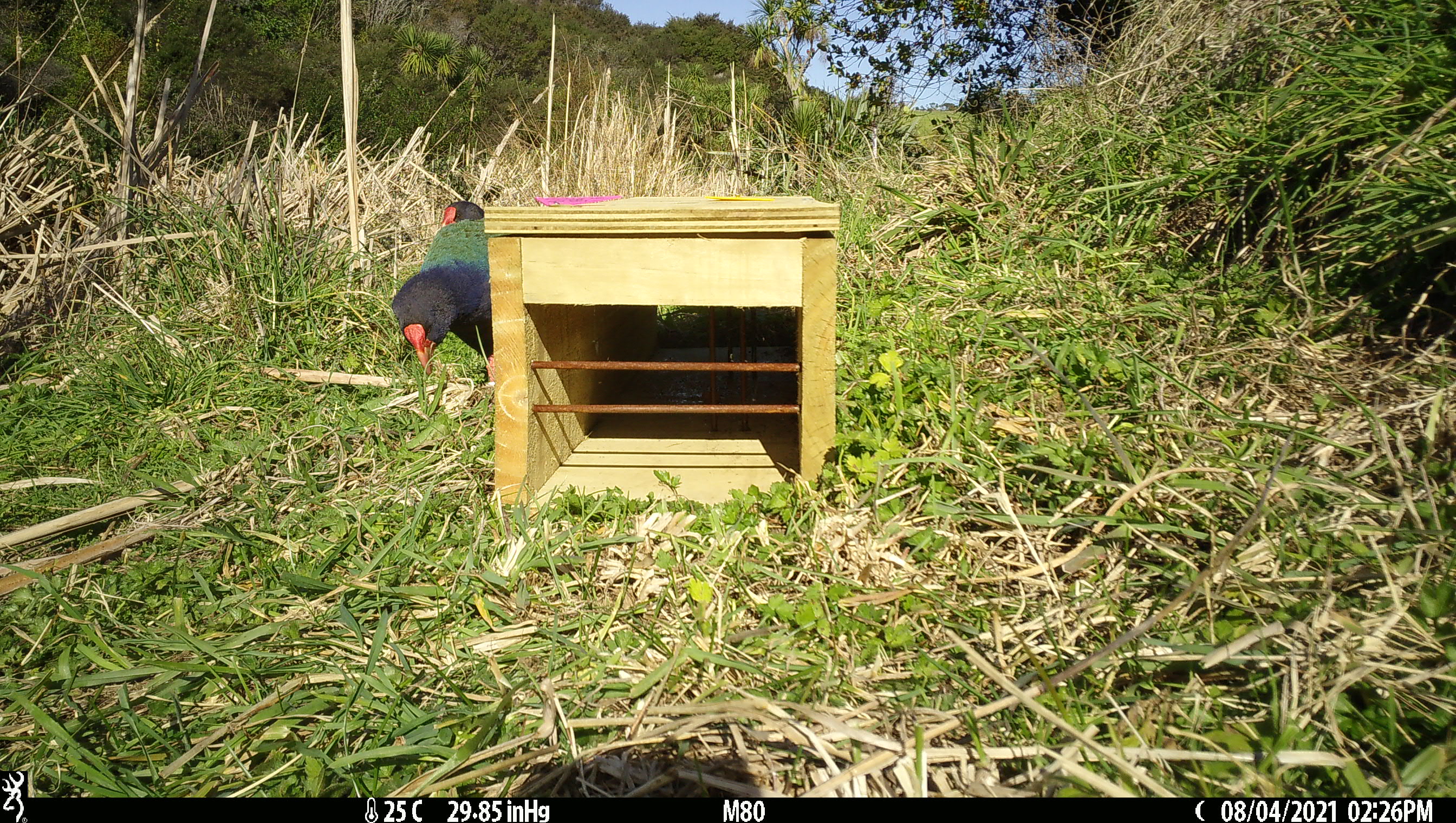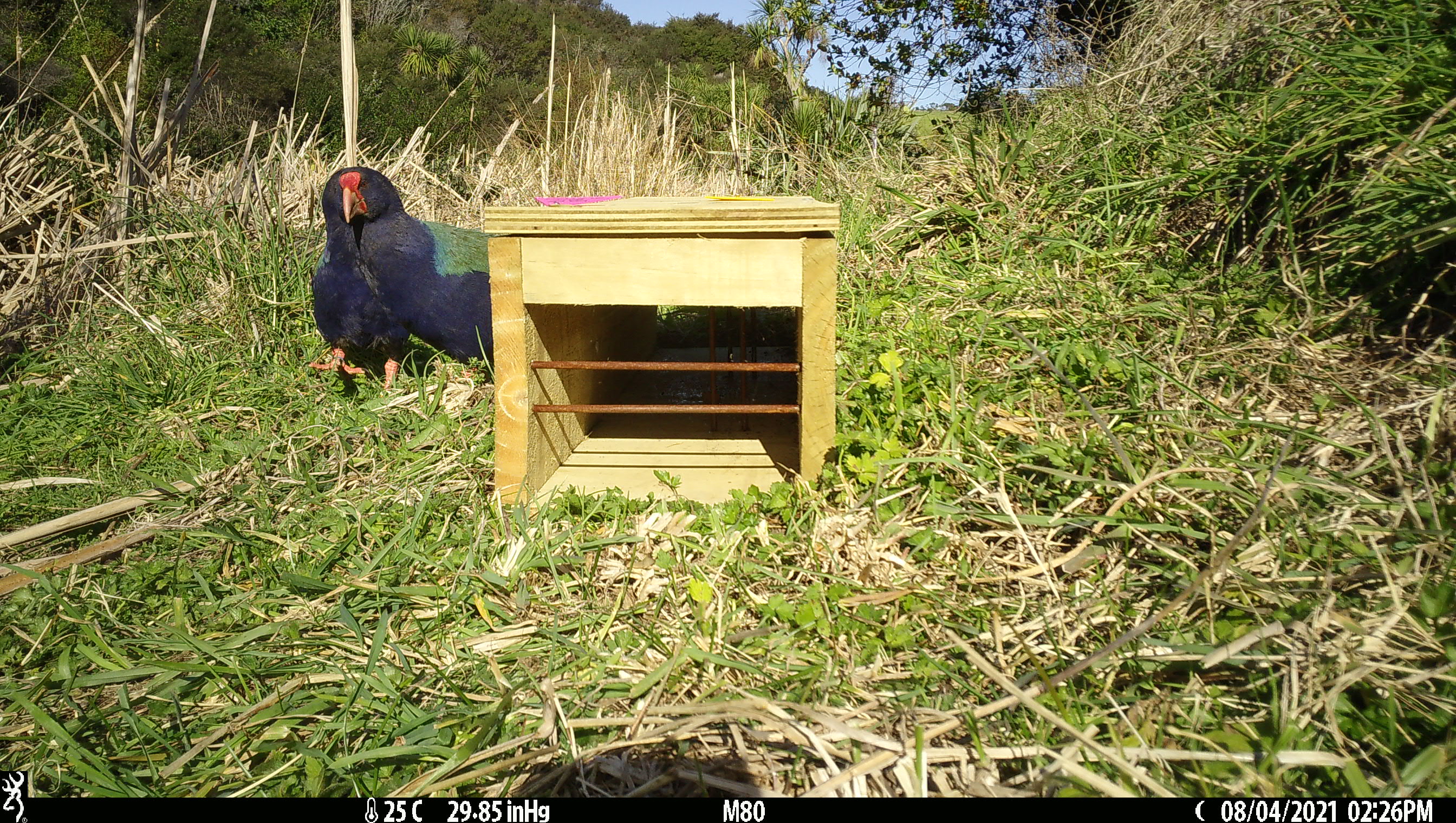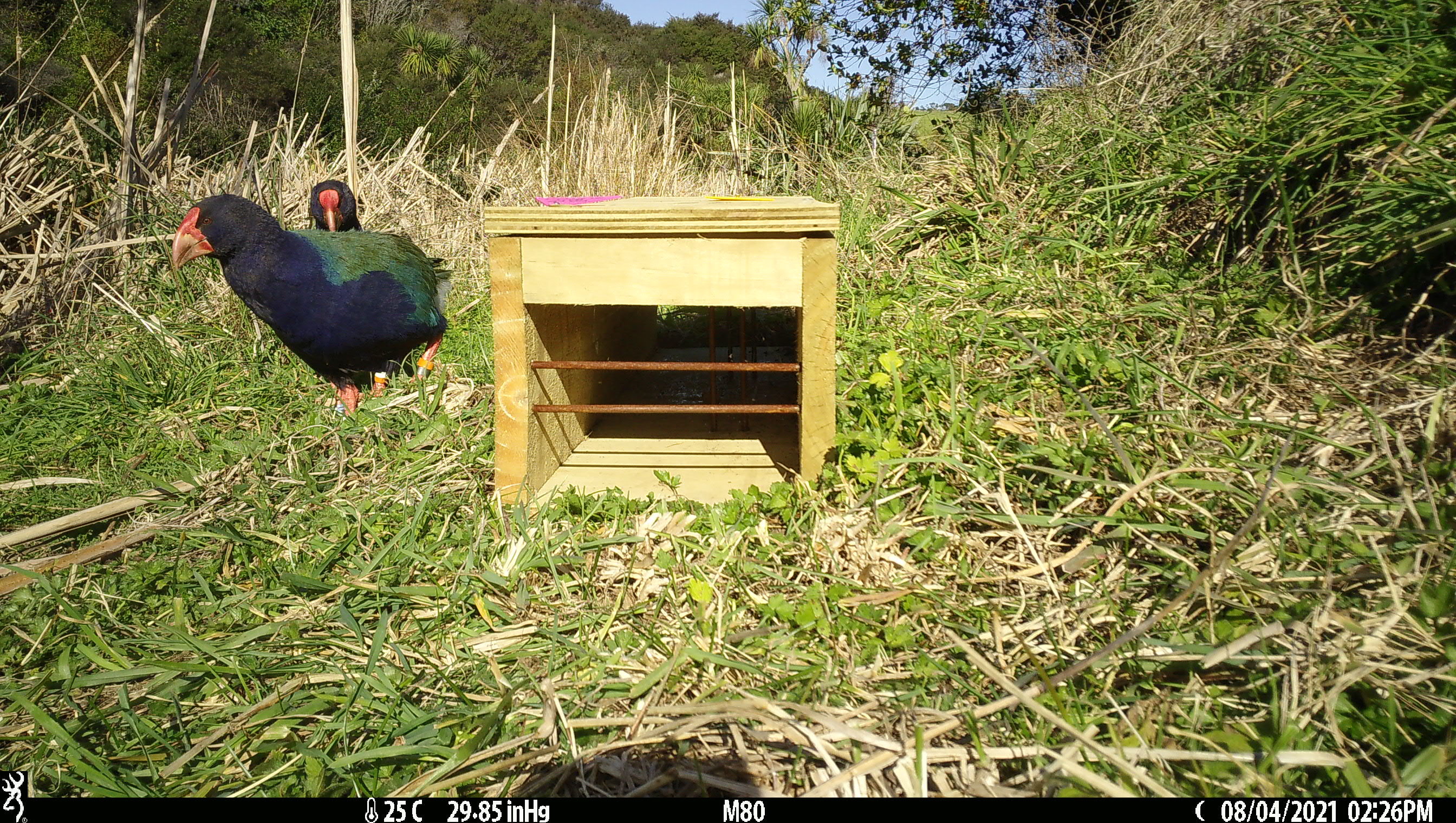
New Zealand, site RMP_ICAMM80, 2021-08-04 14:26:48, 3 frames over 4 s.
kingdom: Animalia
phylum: Chordata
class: Aves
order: Gruiformes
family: Rallidae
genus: Porphyrio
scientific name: Porphyrio mantelli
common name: takahe